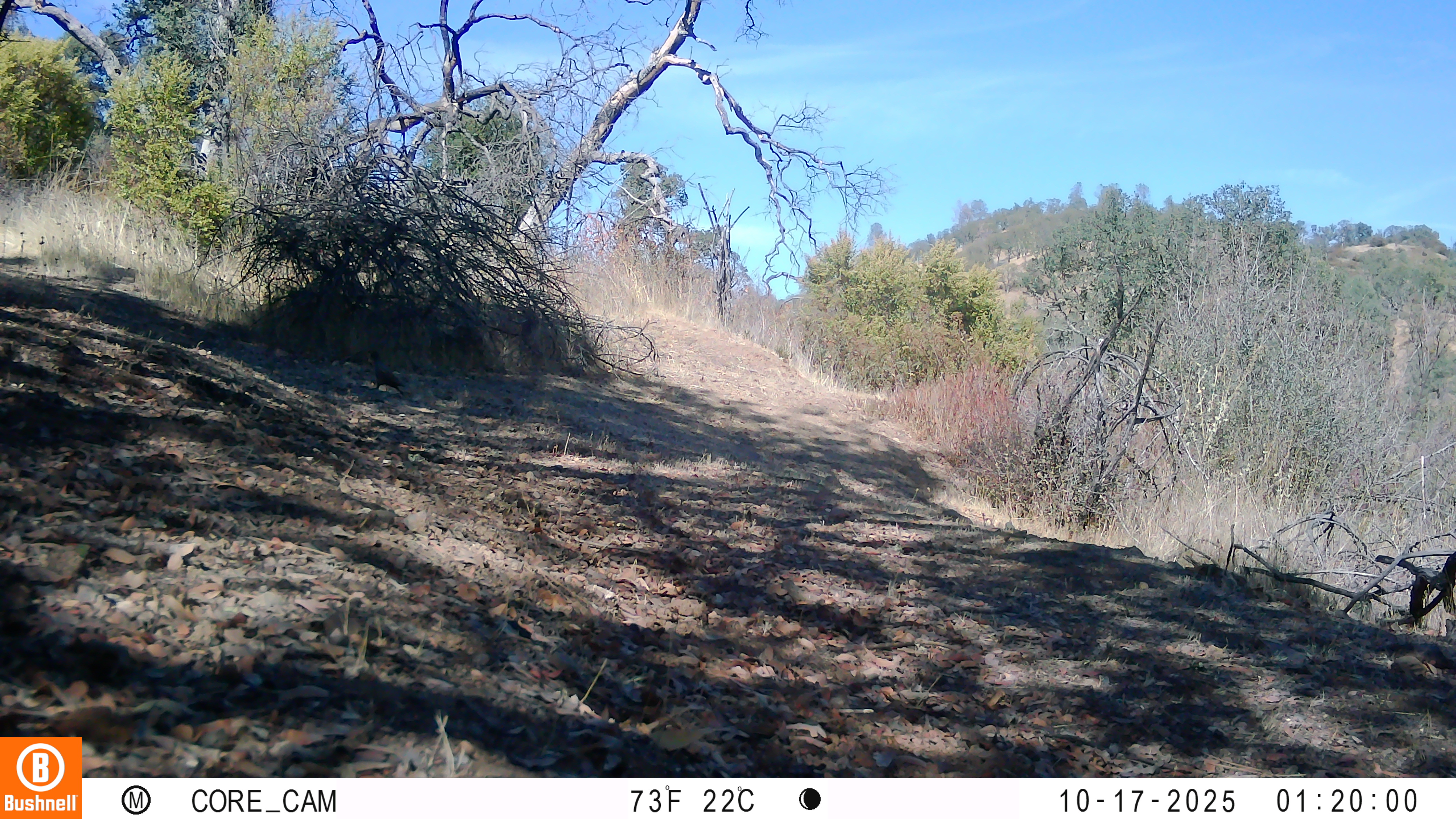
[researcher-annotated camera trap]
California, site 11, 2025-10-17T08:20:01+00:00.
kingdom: Animalia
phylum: Chordata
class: Aves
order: Galliformes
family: Odontophoridae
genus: Callipepla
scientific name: Callipepla californica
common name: california quail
California quail (Callipepla californica).